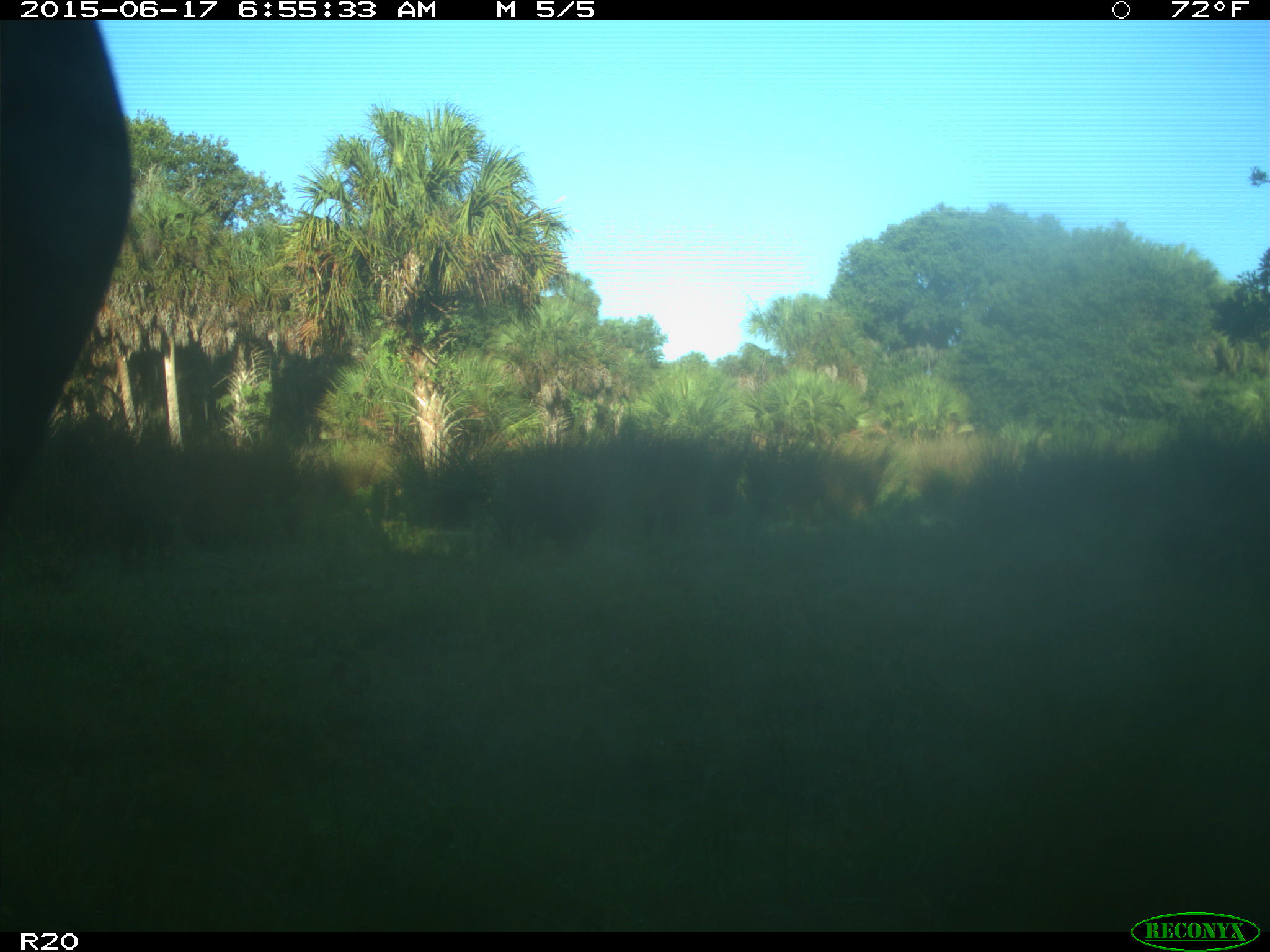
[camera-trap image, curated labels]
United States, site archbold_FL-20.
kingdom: Animalia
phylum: Chordata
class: Mammalia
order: Artiodactyla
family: Bovidae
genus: Bos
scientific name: Bos taurus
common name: domestic cow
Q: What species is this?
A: Bos taurus (domestic cow).